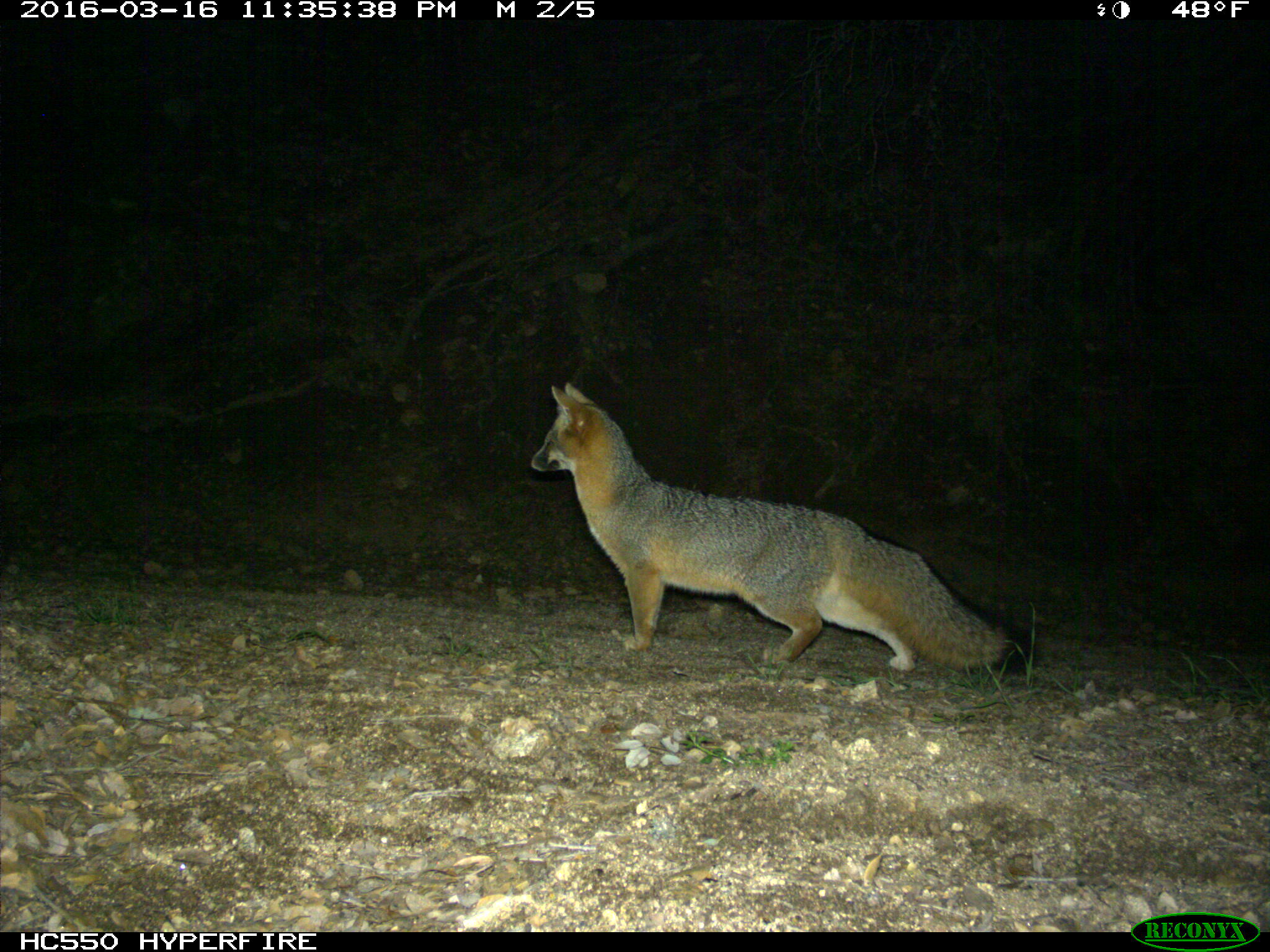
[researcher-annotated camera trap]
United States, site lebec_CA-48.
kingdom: Animalia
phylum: Chordata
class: Mammalia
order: Carnivora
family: Canidae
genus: Urocyon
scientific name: Urocyon cinereoargenteus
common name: gray fox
Urocyon cinereoargenteus (gray fox).